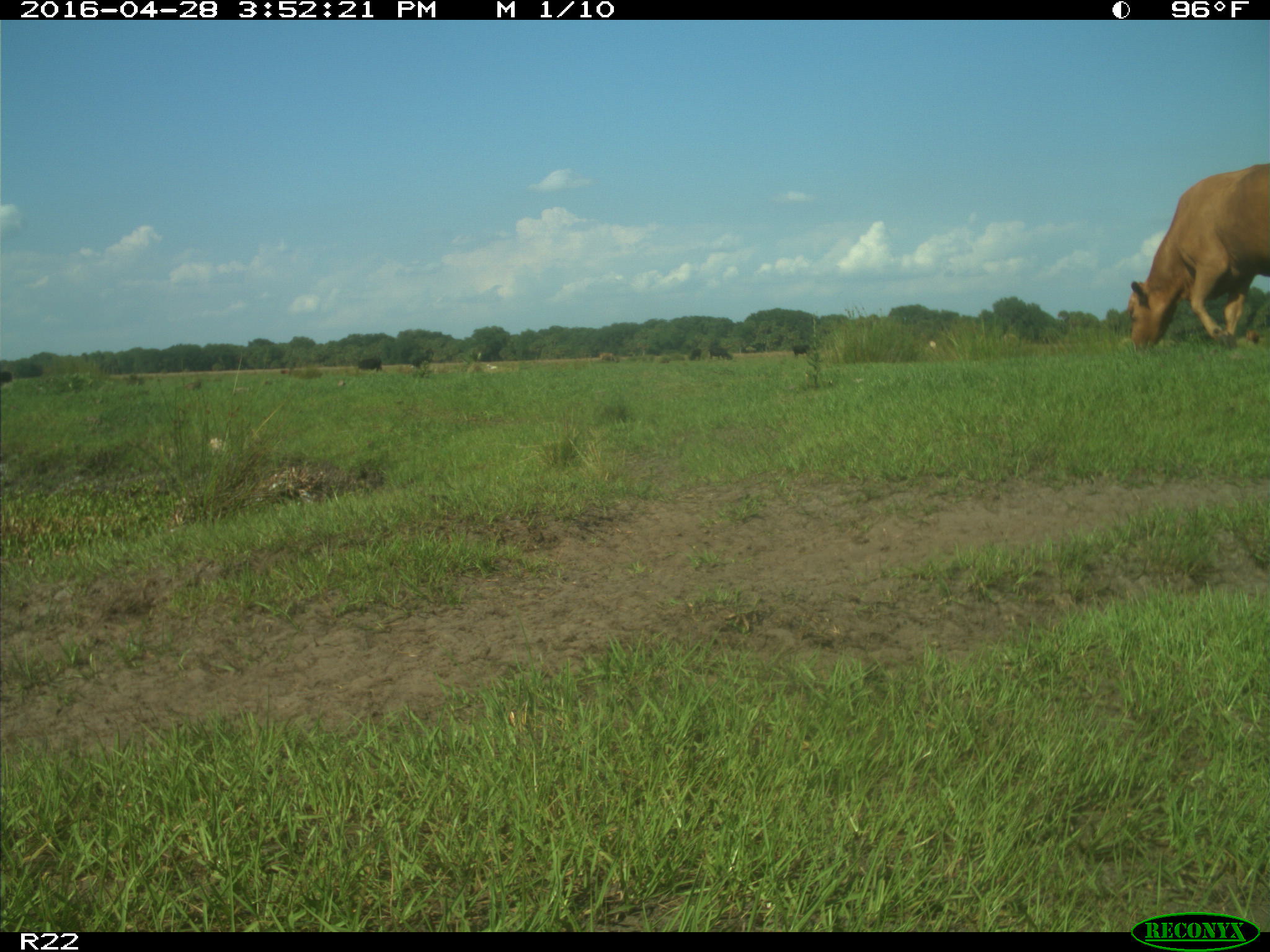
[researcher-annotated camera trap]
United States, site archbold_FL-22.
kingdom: Animalia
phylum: Chordata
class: Mammalia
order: Artiodactyla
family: Bovidae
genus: Bos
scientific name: Bos taurus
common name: domestic cow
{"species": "Bos taurus (domestic cow)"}